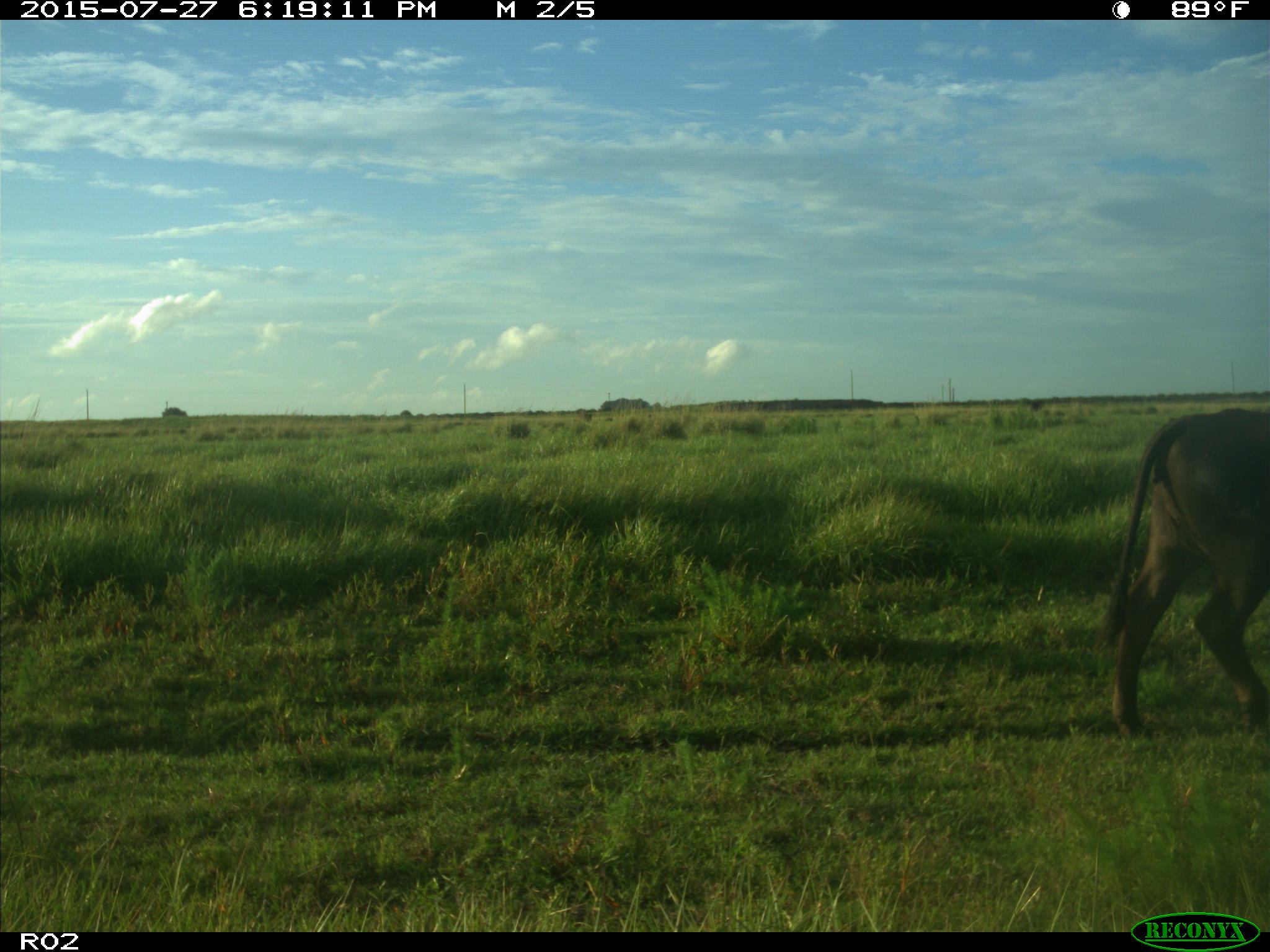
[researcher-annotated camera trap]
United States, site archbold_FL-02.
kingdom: Animalia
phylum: Chordata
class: Mammalia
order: Artiodactyla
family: Bovidae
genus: Bos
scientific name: Bos taurus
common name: domestic cow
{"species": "Bos taurus (domestic cow)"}